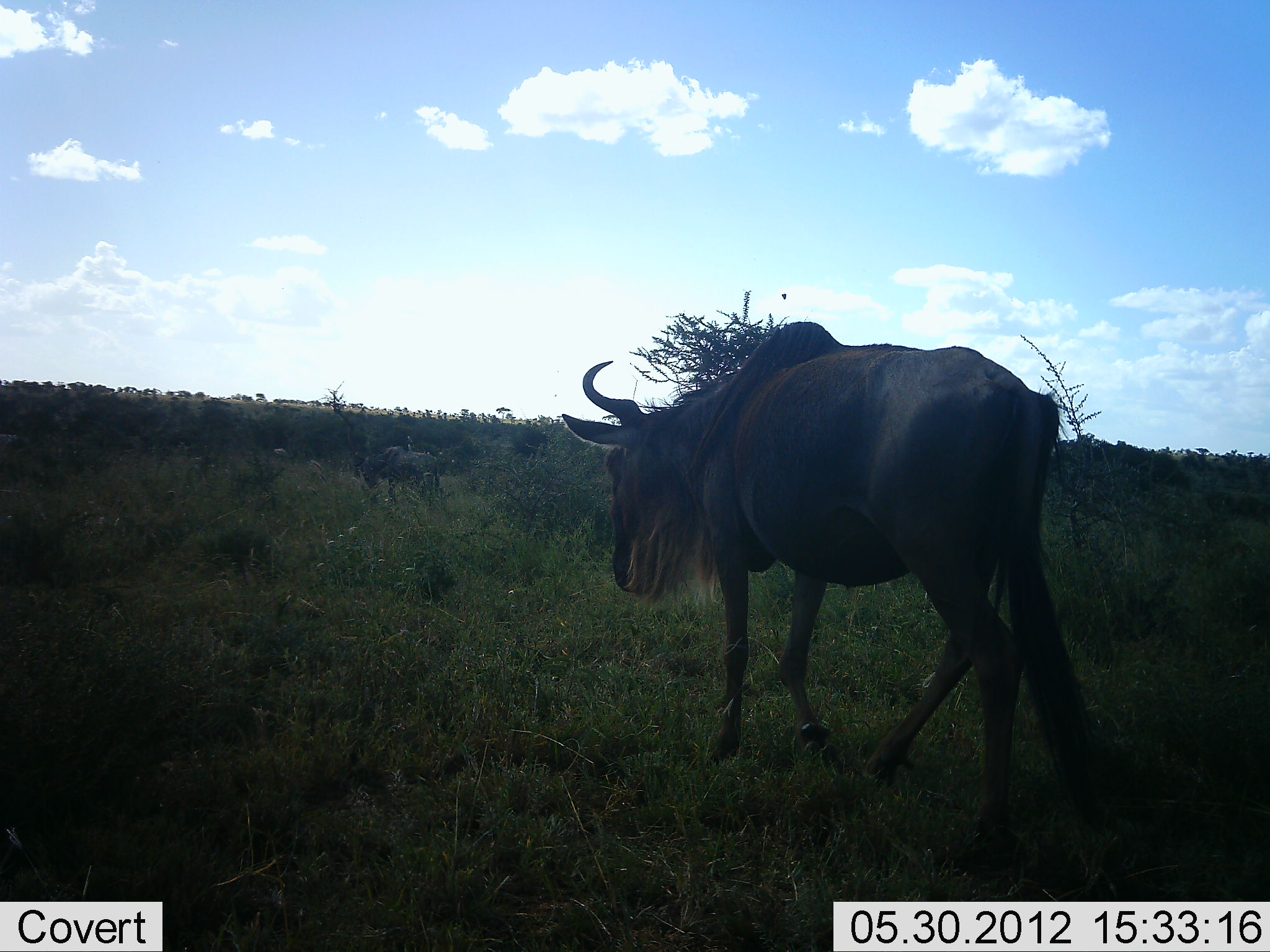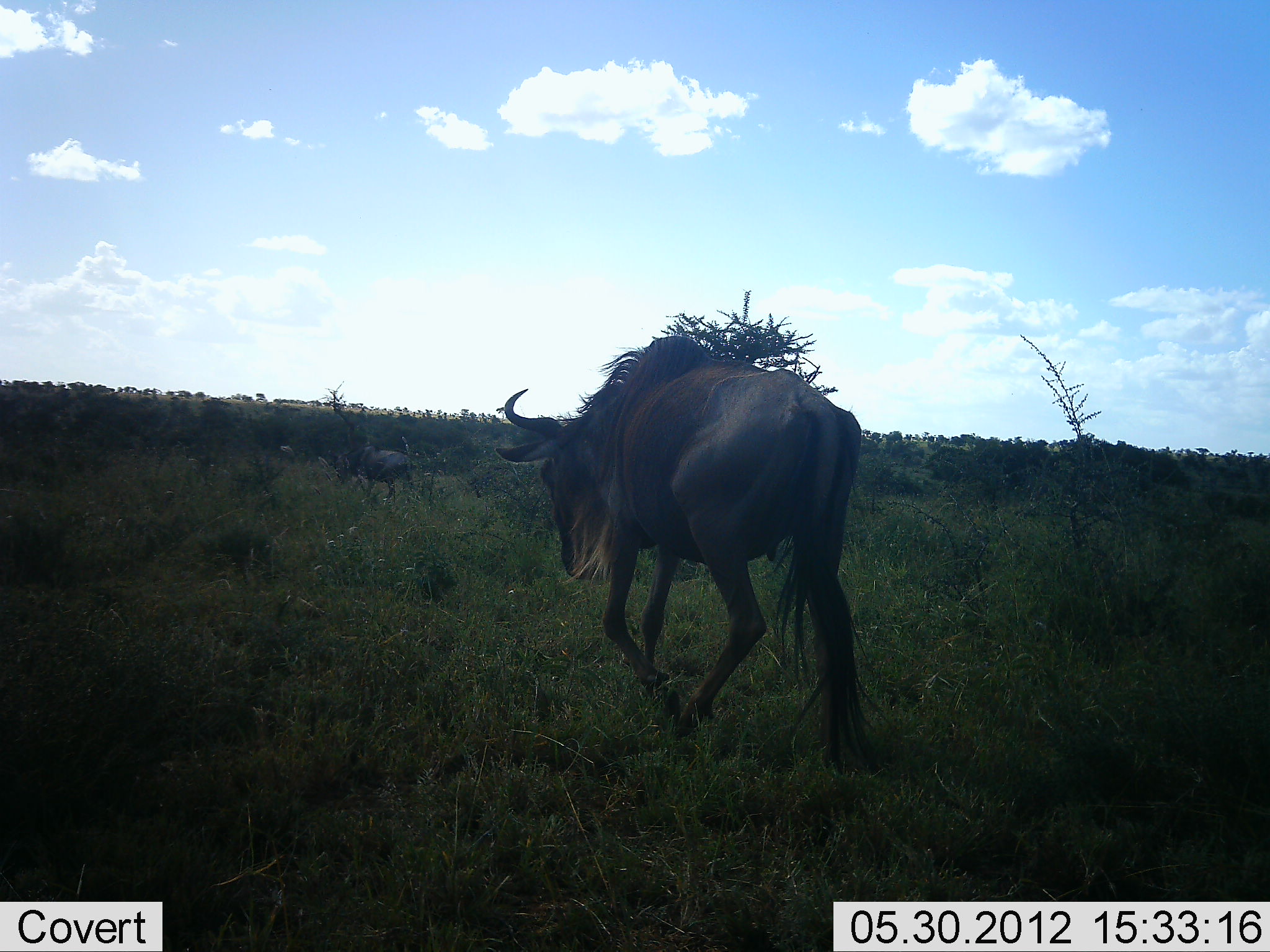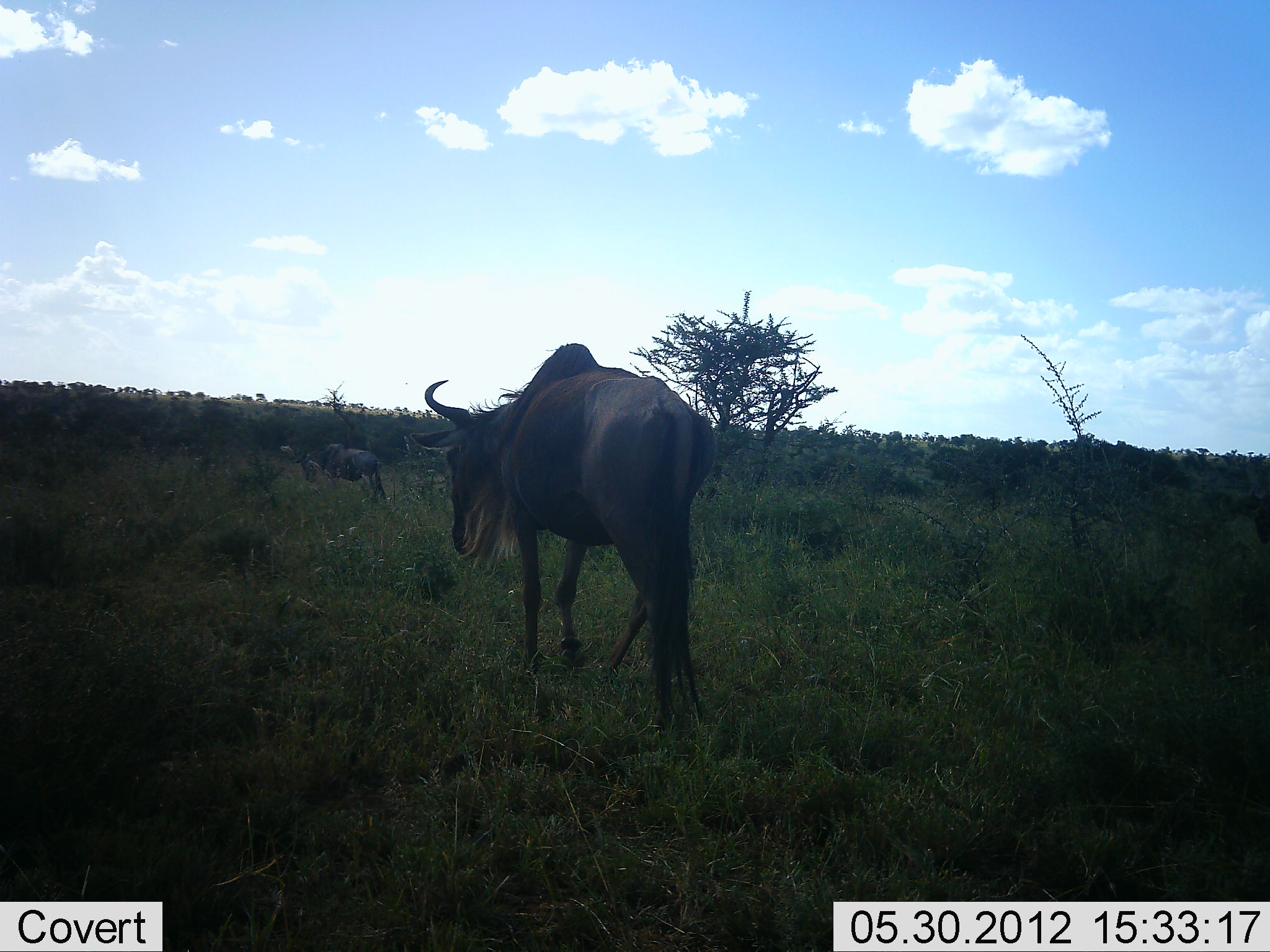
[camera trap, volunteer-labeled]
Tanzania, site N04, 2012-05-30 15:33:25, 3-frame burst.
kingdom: Animalia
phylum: Chordata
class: Mammalia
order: Artiodactyla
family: Bovidae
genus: Connochaetes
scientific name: Connochaetes taurinus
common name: blue wildebeest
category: wildebeest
Wildebeest (blue wildebeest) (Connochaetes taurinus), count 2. Behavior (volunteer vote fractions): standing 10%, resting 0%, moving 100%, interacting 0%. Young present (vote fraction): 0%. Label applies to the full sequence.